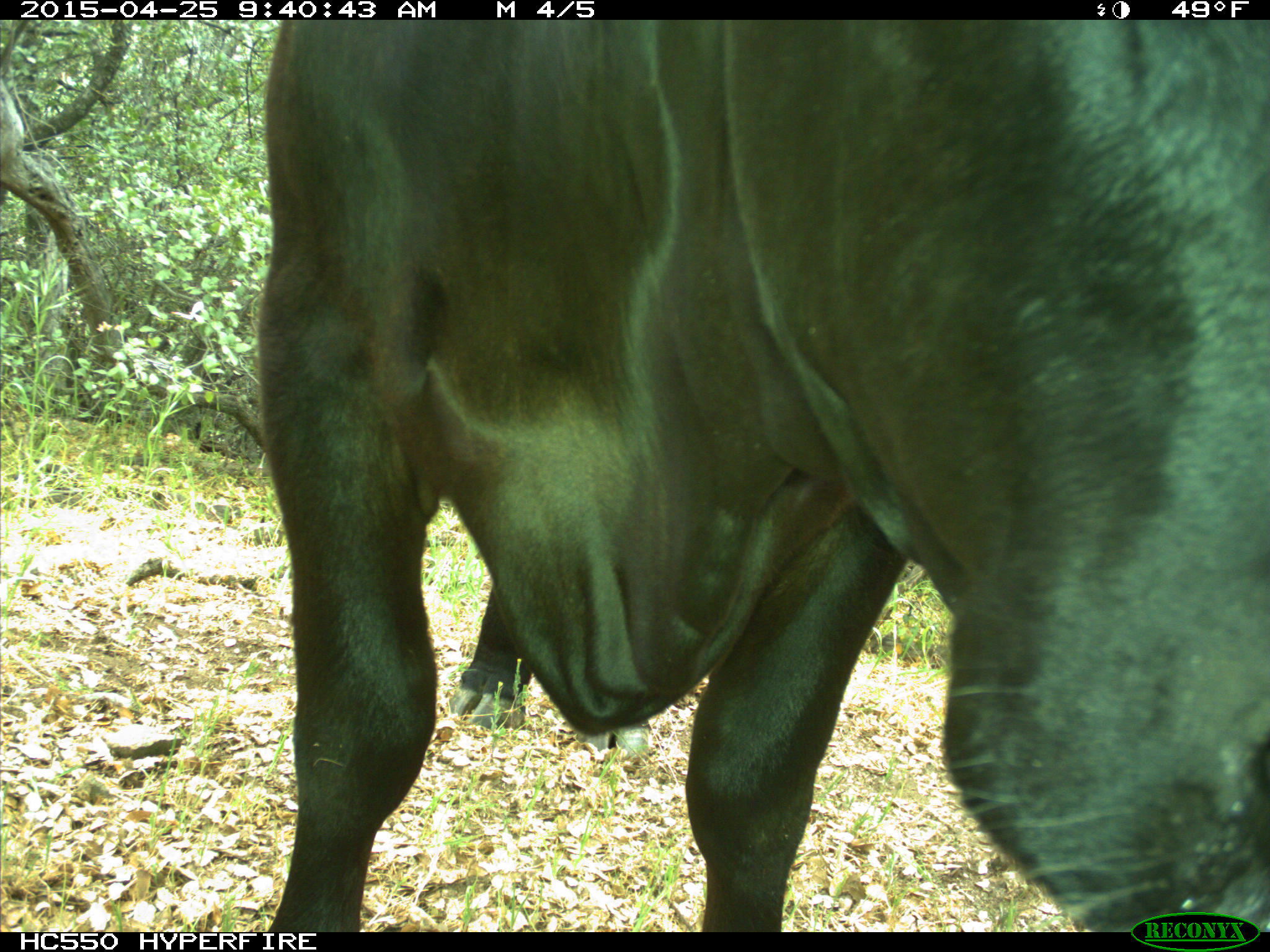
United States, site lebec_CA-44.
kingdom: Animalia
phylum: Chordata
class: Mammalia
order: Artiodactyla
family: Suidae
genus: Sus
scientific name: Sus scrofa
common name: wild boar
Sus scrofa (wild boar).